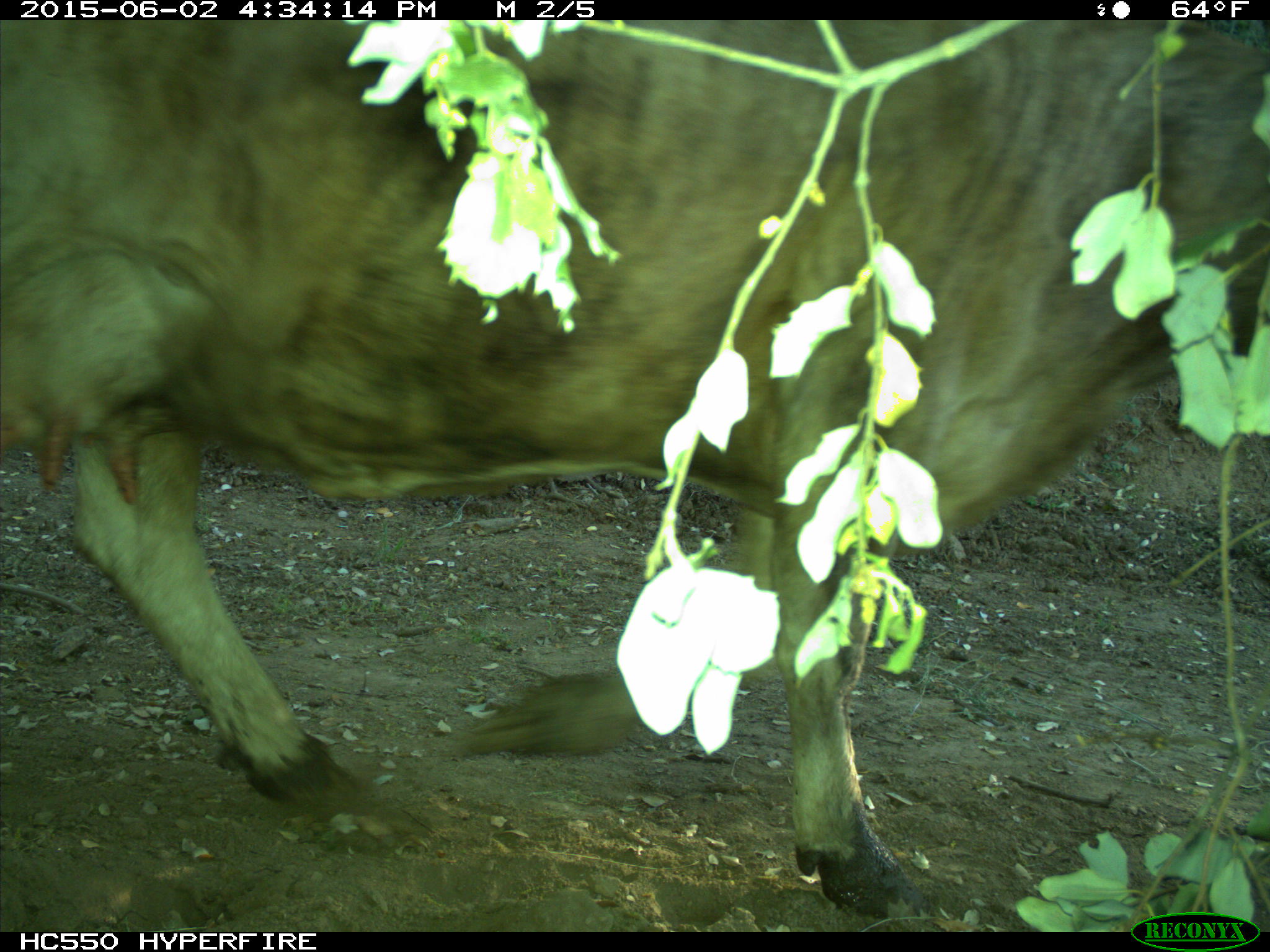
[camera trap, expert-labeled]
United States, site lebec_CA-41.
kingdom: Animalia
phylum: Chordata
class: Mammalia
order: Artiodactyla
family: Bovidae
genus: Bos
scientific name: Bos taurus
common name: domestic cow